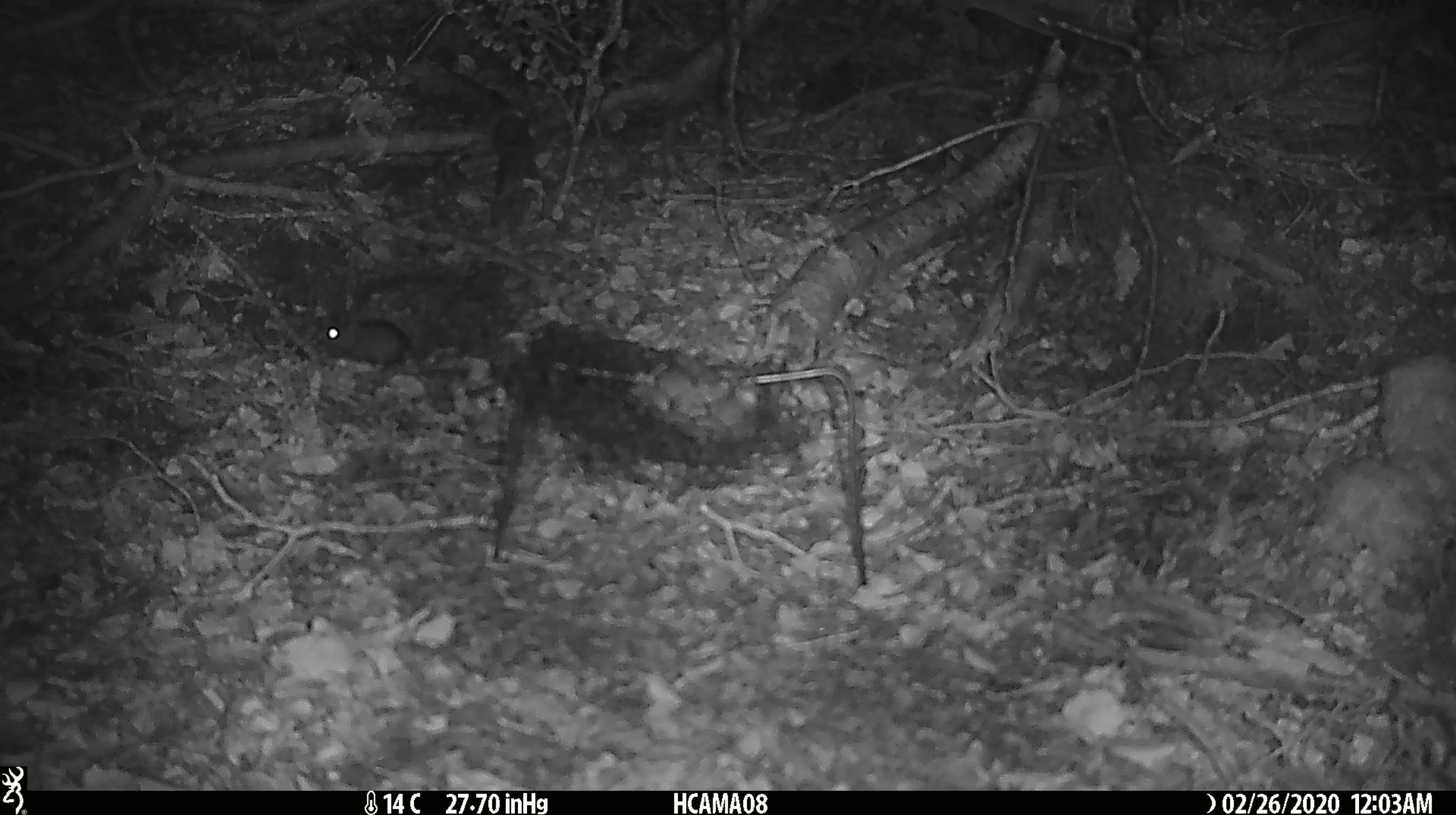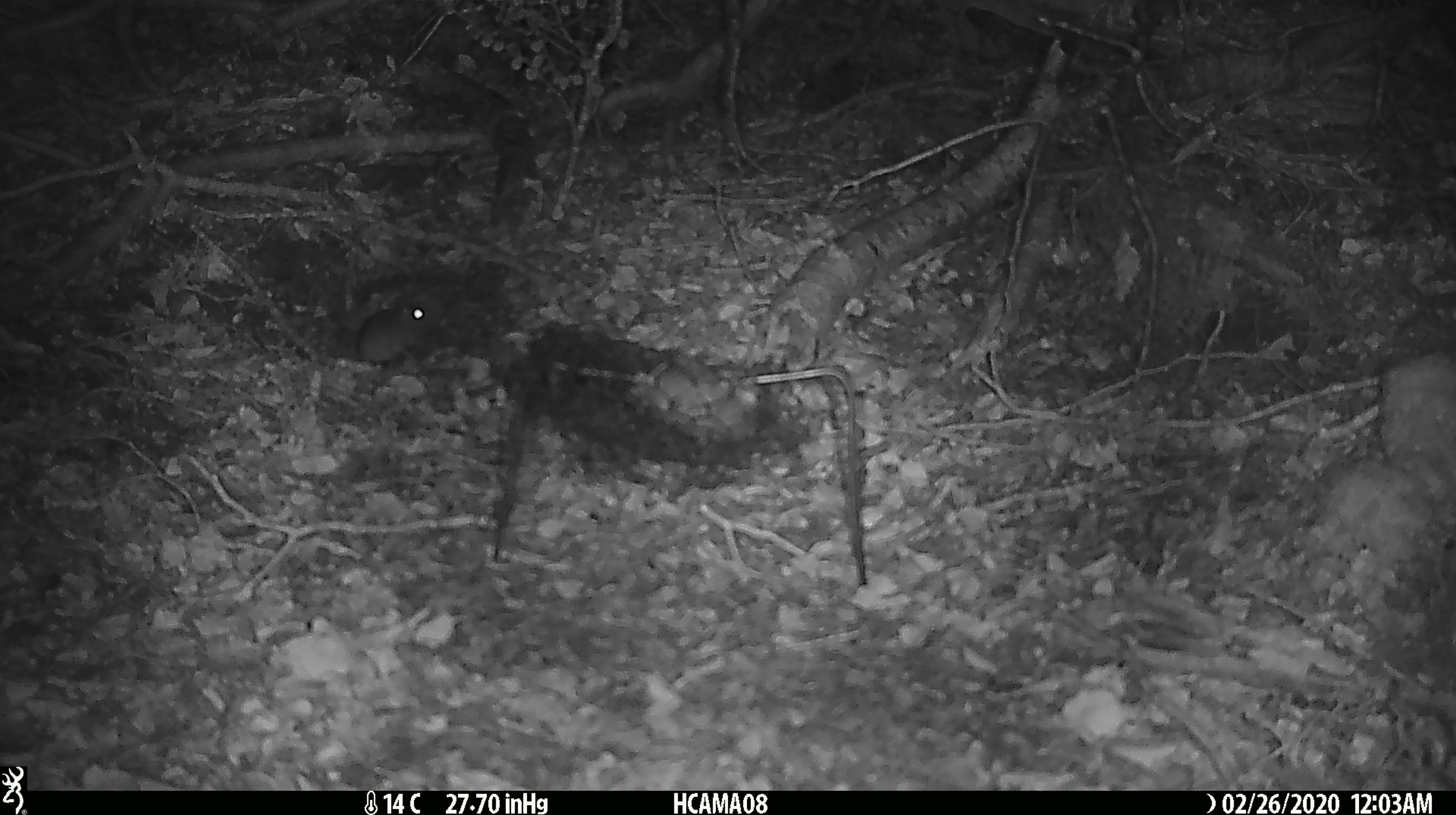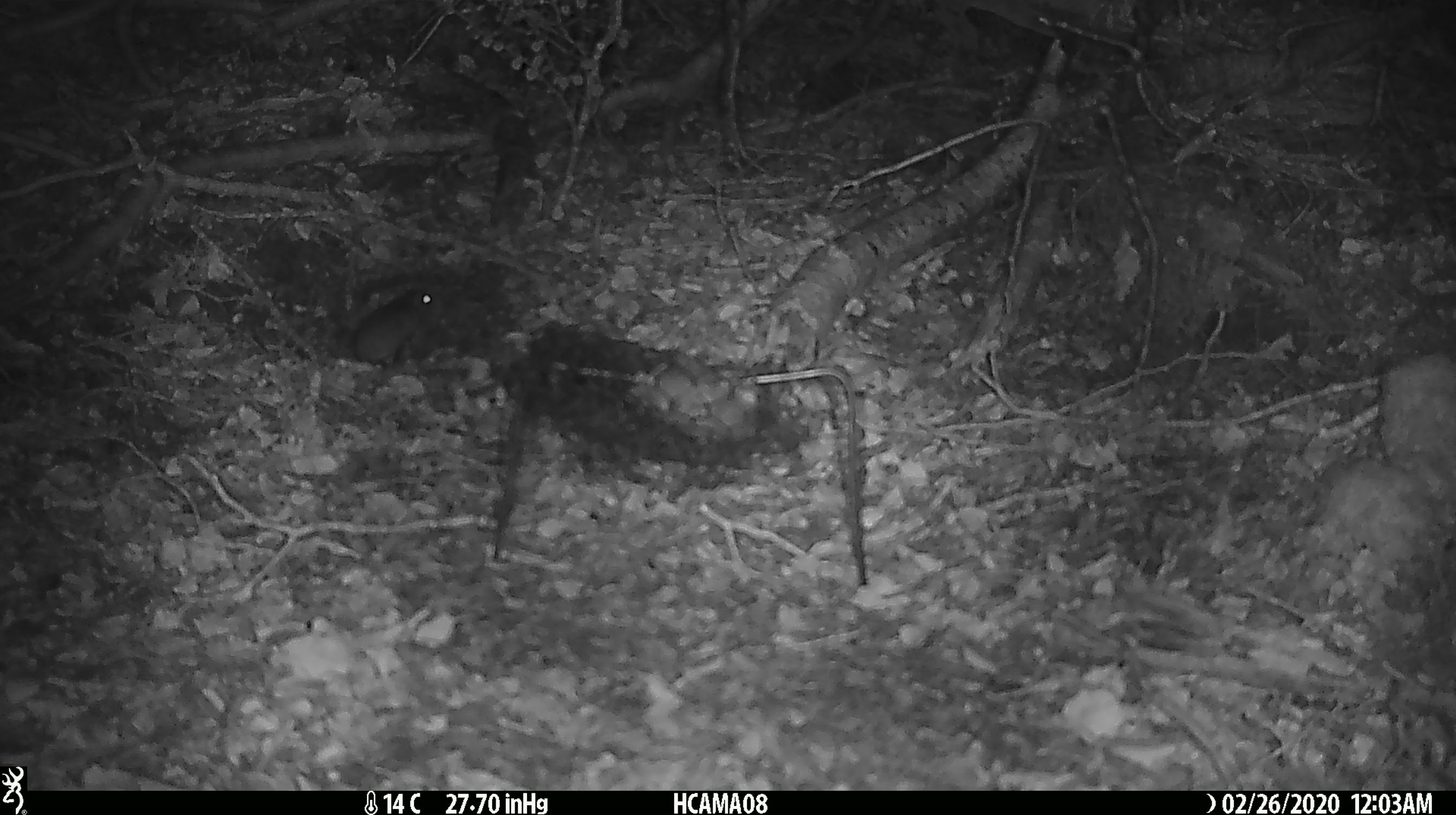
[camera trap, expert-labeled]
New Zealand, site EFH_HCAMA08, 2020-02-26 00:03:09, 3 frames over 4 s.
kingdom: Animalia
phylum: Chordata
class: Mammalia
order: Rodentia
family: Muridae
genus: Mus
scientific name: Mus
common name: mouse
Mouse (Mus).